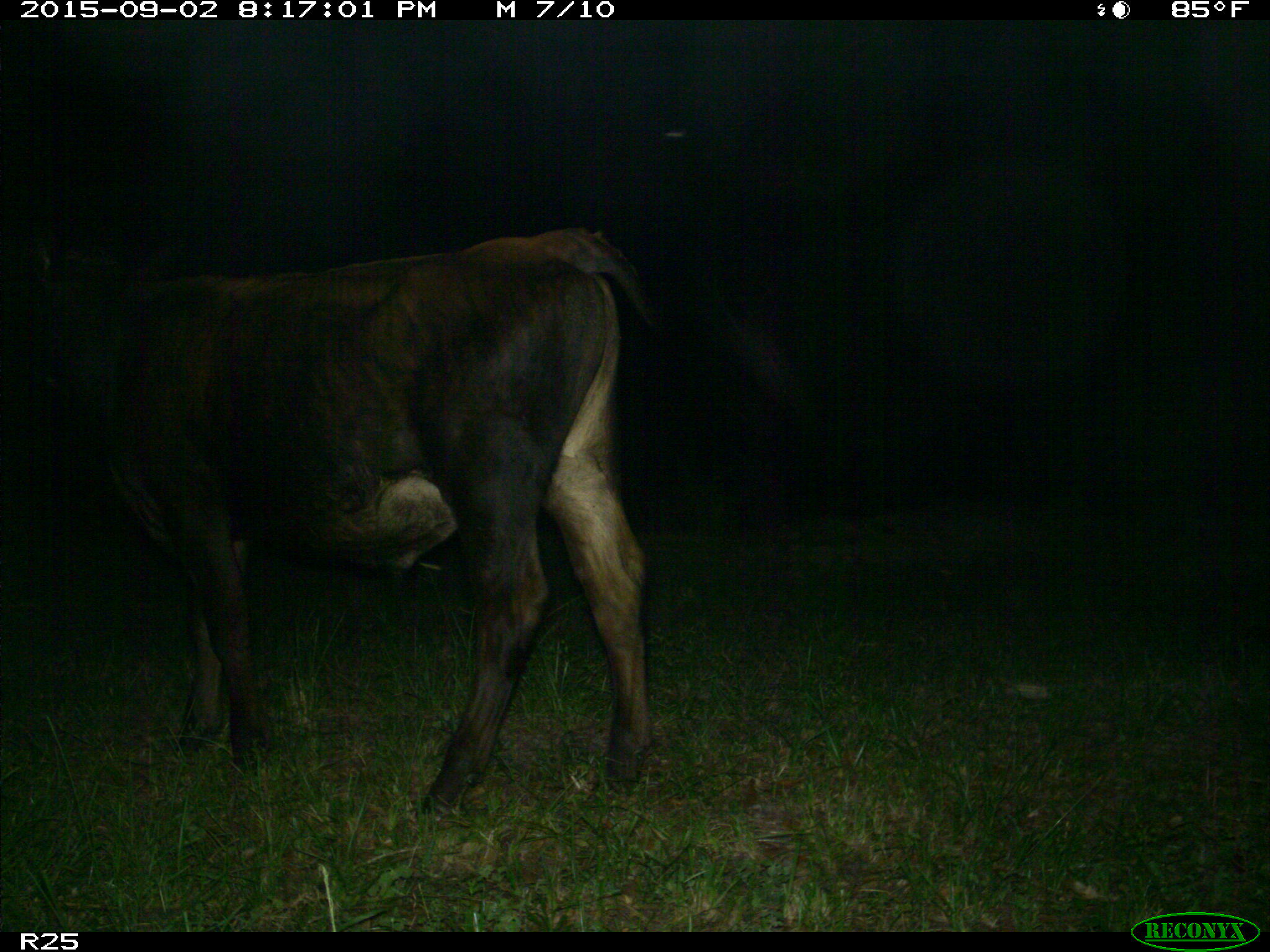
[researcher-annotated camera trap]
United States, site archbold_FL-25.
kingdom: Animalia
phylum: Chordata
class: Mammalia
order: Artiodactyla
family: Bovidae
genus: Bos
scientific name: Bos taurus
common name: domestic cow